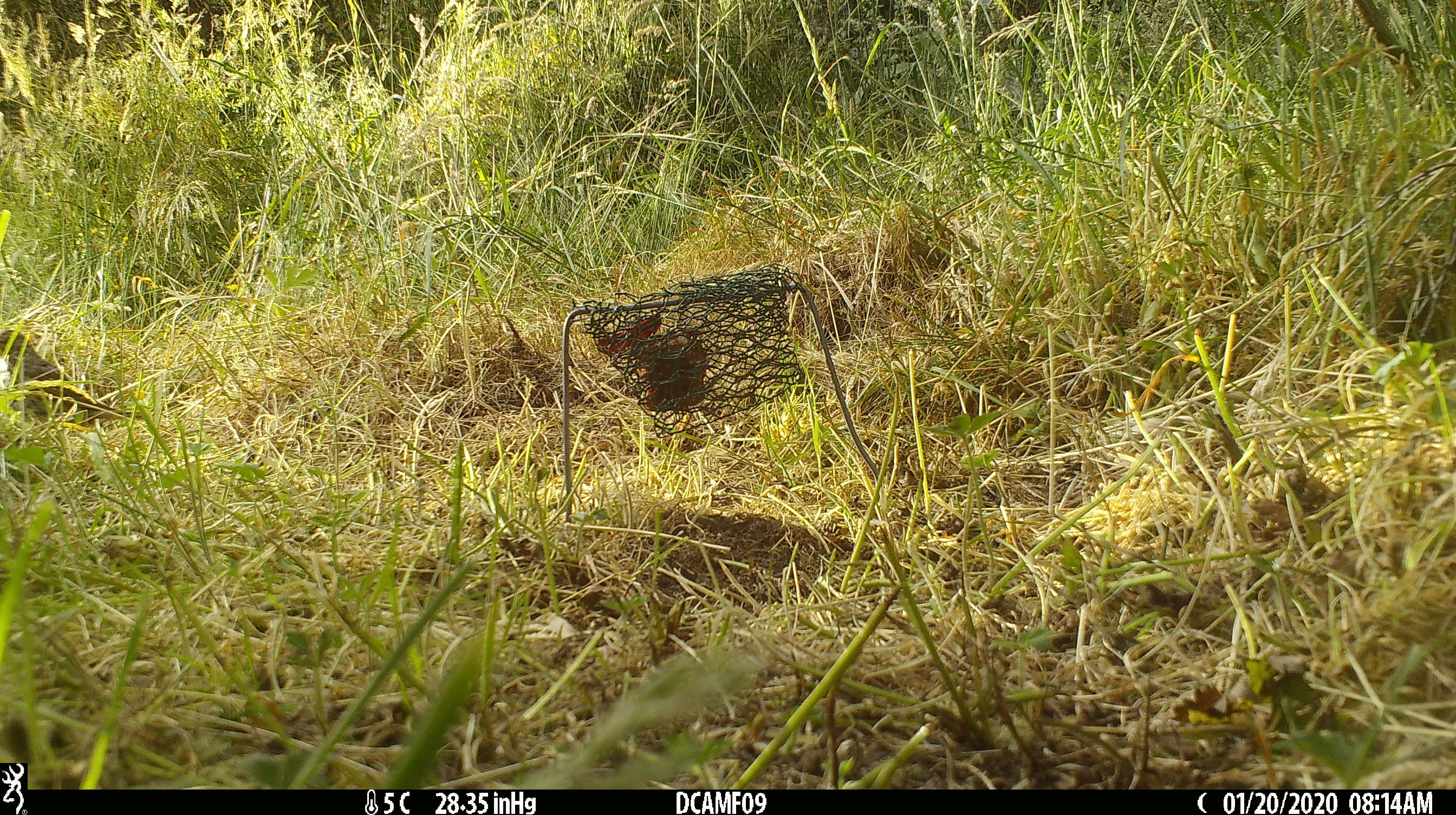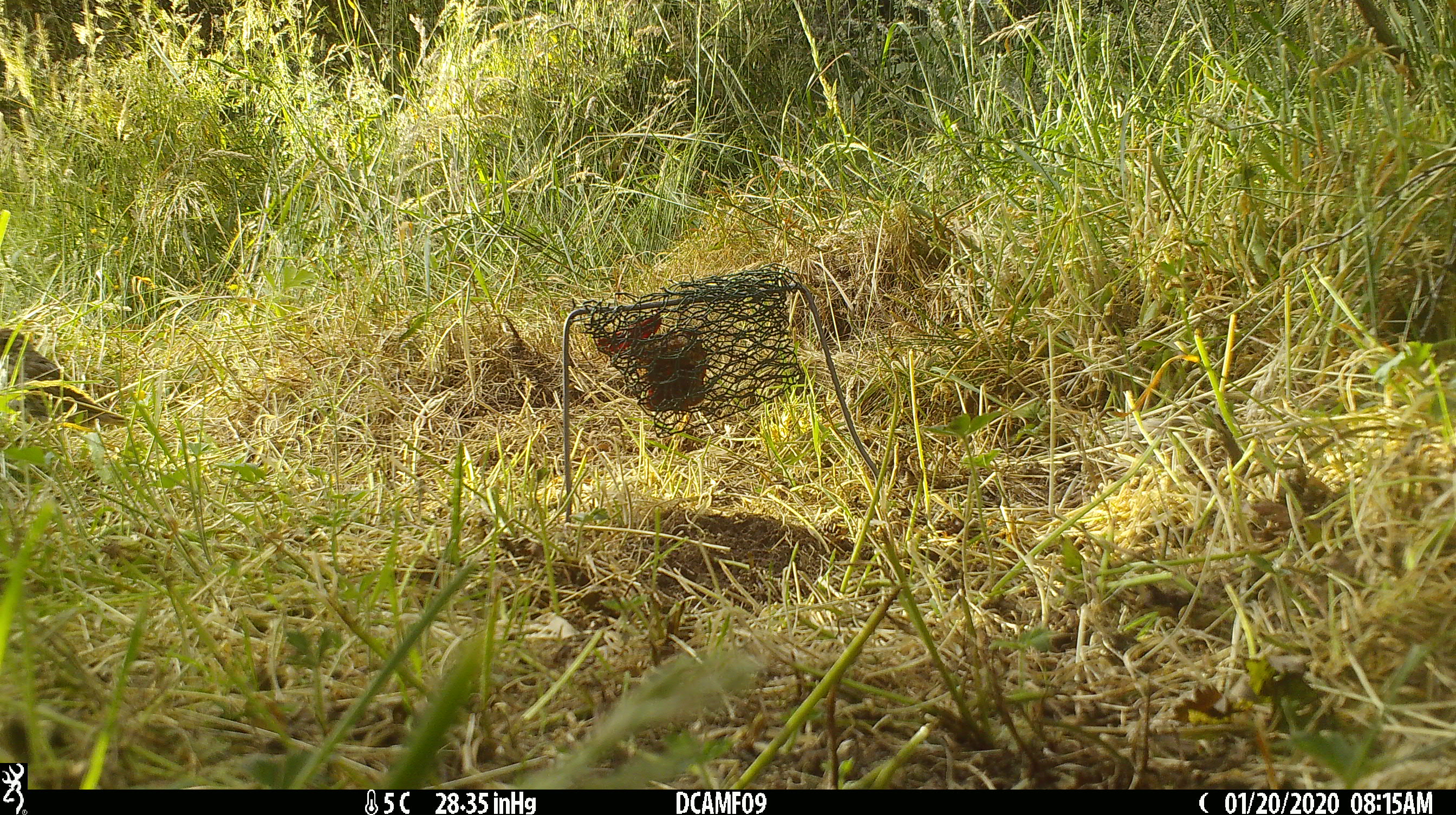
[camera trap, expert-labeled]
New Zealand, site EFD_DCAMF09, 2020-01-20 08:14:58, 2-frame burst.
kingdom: Animalia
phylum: Chordata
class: Aves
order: Passeriformes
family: Petroicidae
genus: Petroica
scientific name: Petroica australis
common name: new zealand robin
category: robin